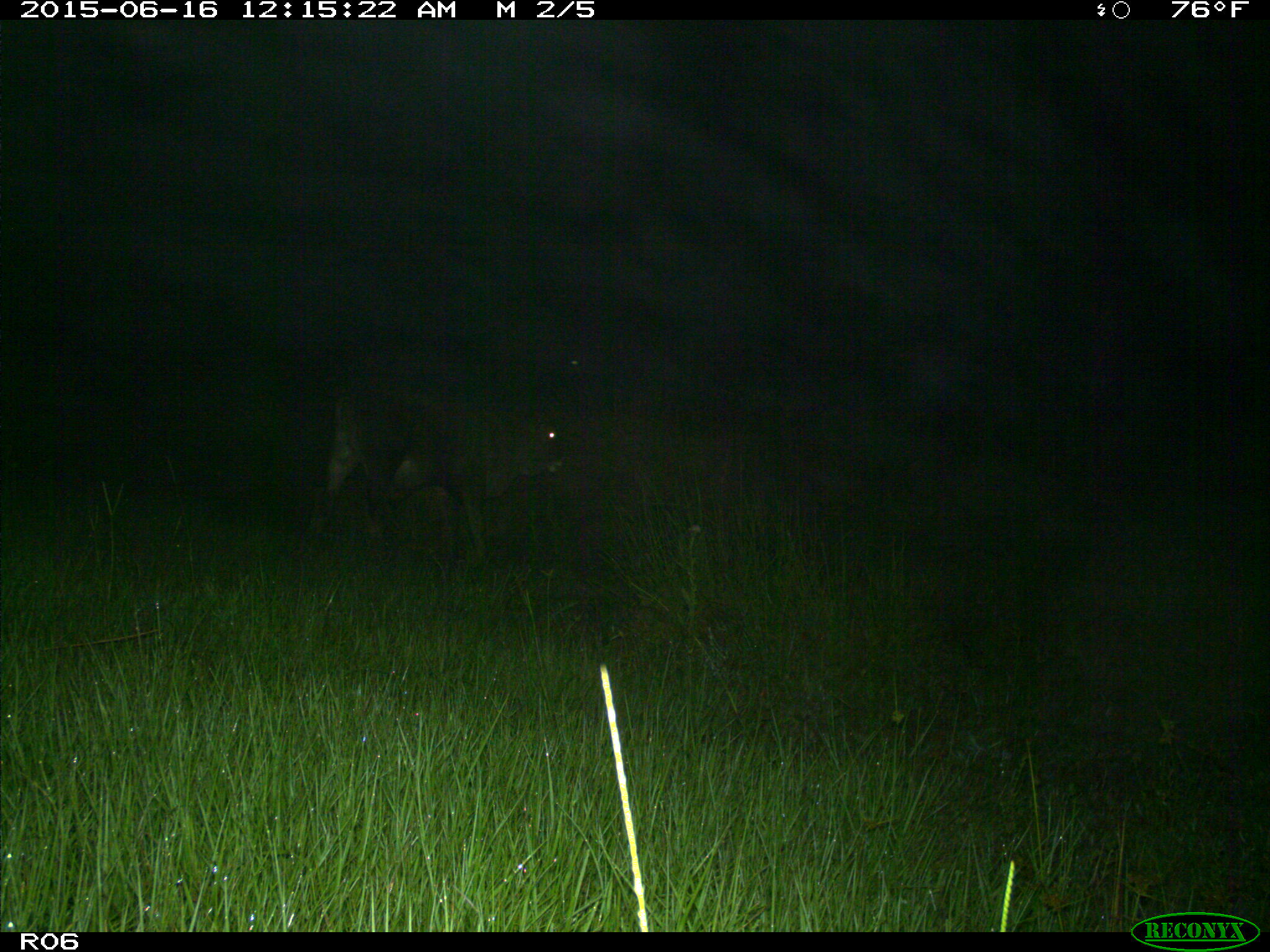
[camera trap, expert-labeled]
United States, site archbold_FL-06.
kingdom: Animalia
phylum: Chordata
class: Mammalia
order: Artiodactyla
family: Bovidae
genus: Bos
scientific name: Bos taurus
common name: domestic cow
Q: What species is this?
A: Bos taurus (domestic cow).